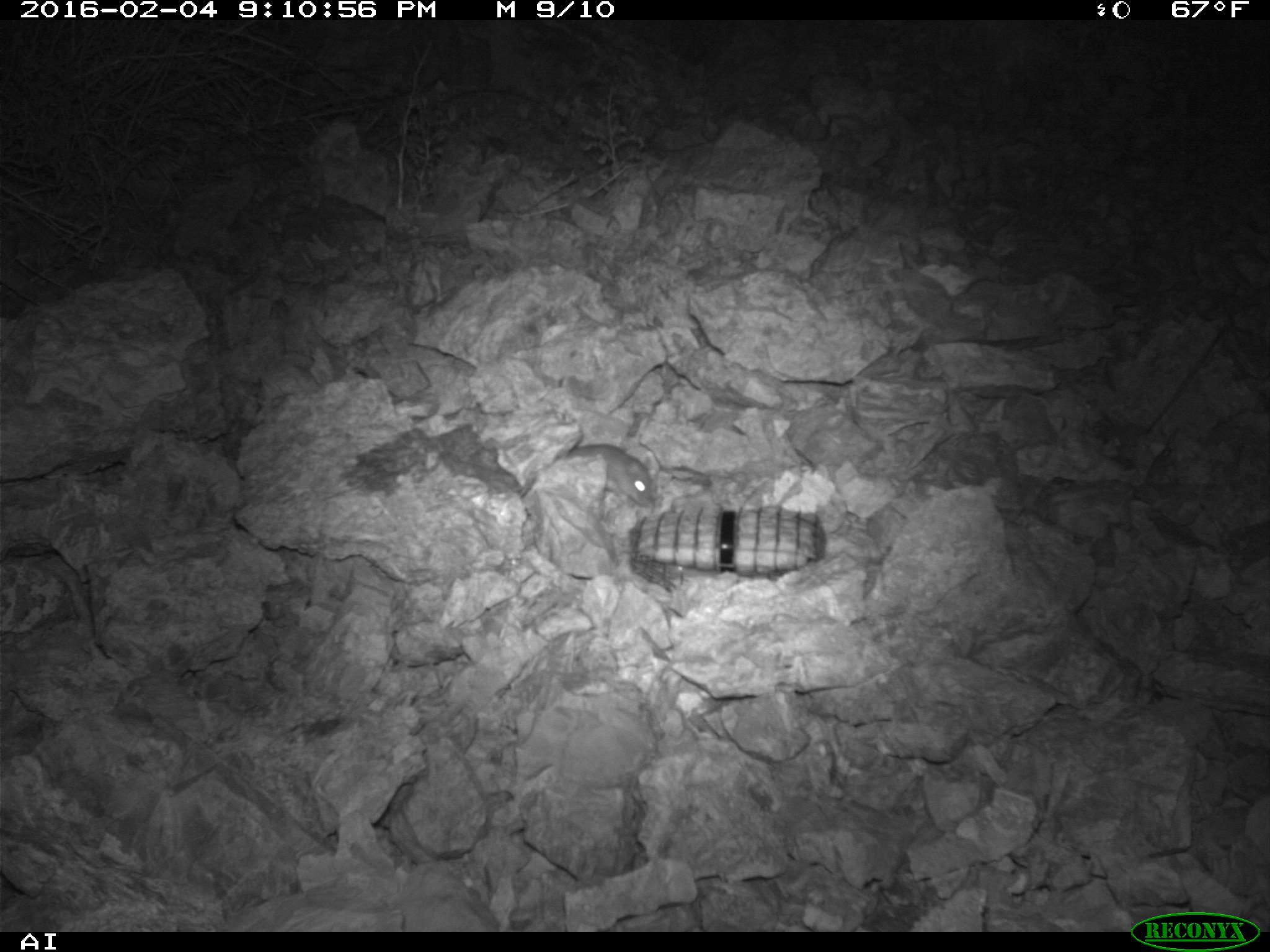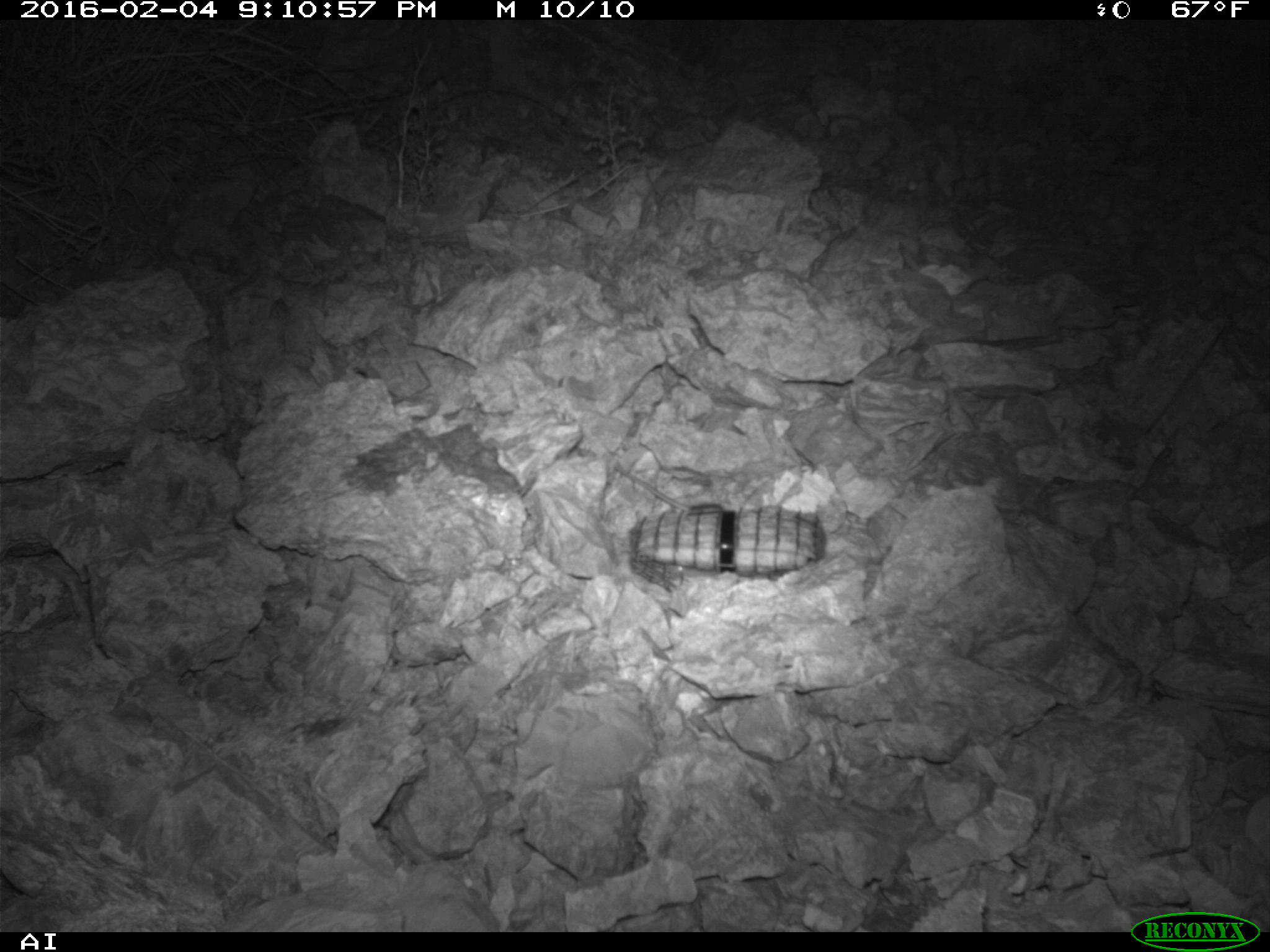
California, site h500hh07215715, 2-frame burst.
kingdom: Animalia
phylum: Chordata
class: Mammalia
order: Rodentia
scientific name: Rodentia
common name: rodent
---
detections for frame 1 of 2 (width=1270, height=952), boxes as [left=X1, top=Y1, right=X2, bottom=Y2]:
rodent: [left=566, top=444, right=652, bottom=507]